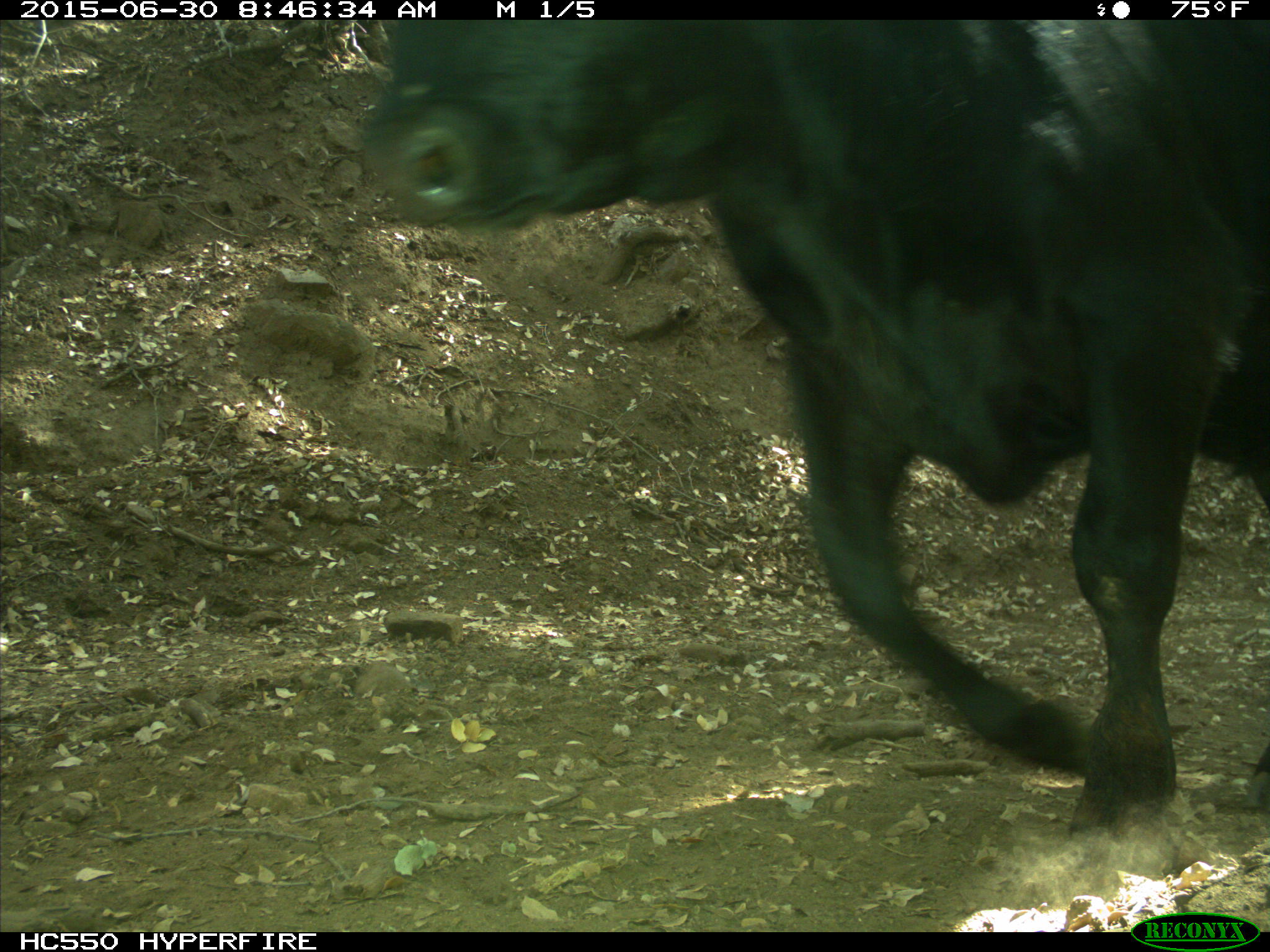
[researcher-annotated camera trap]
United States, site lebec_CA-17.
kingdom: Animalia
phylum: Chordata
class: Mammalia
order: Artiodactyla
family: Bovidae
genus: Bos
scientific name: Bos taurus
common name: domestic cow